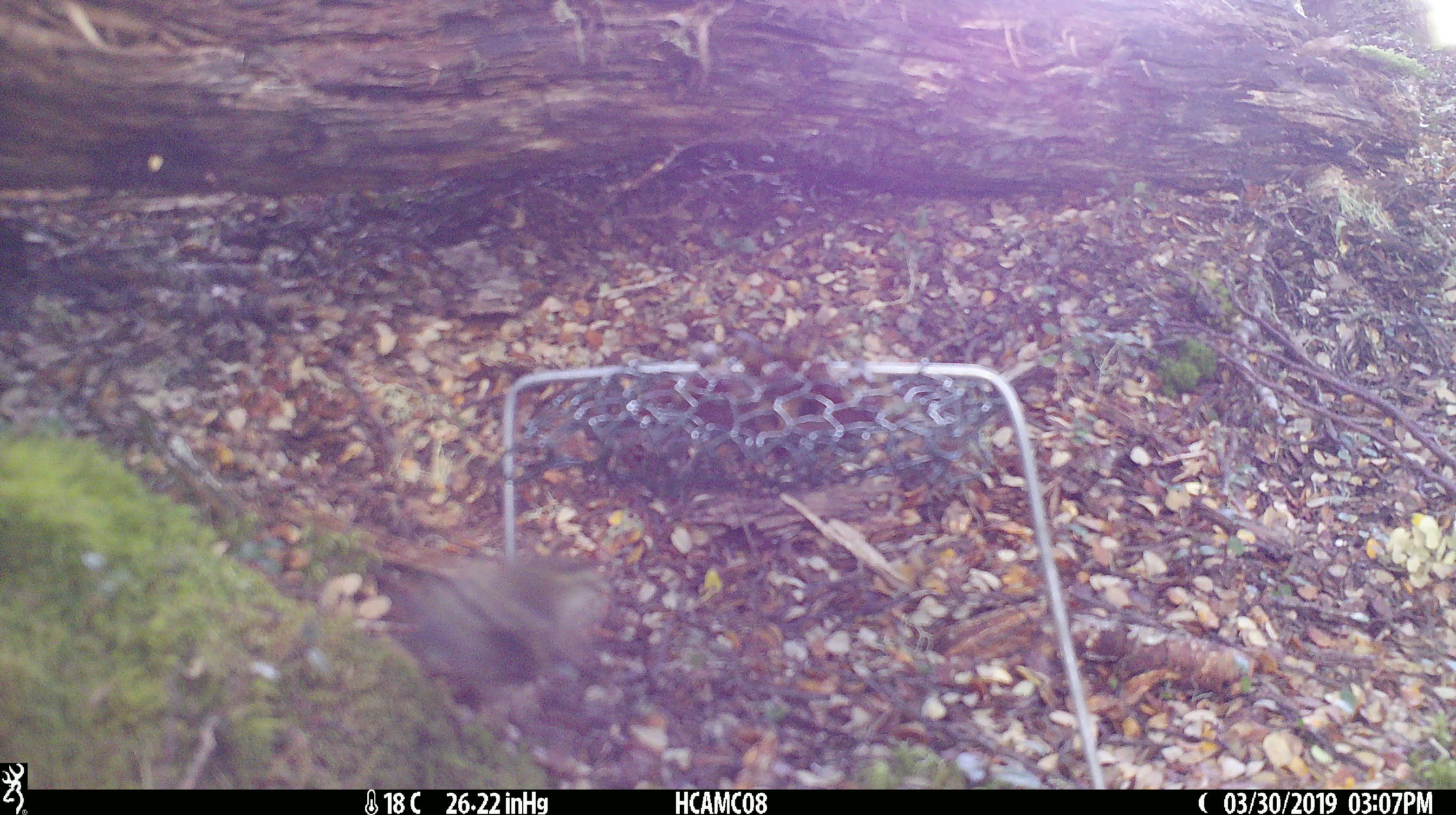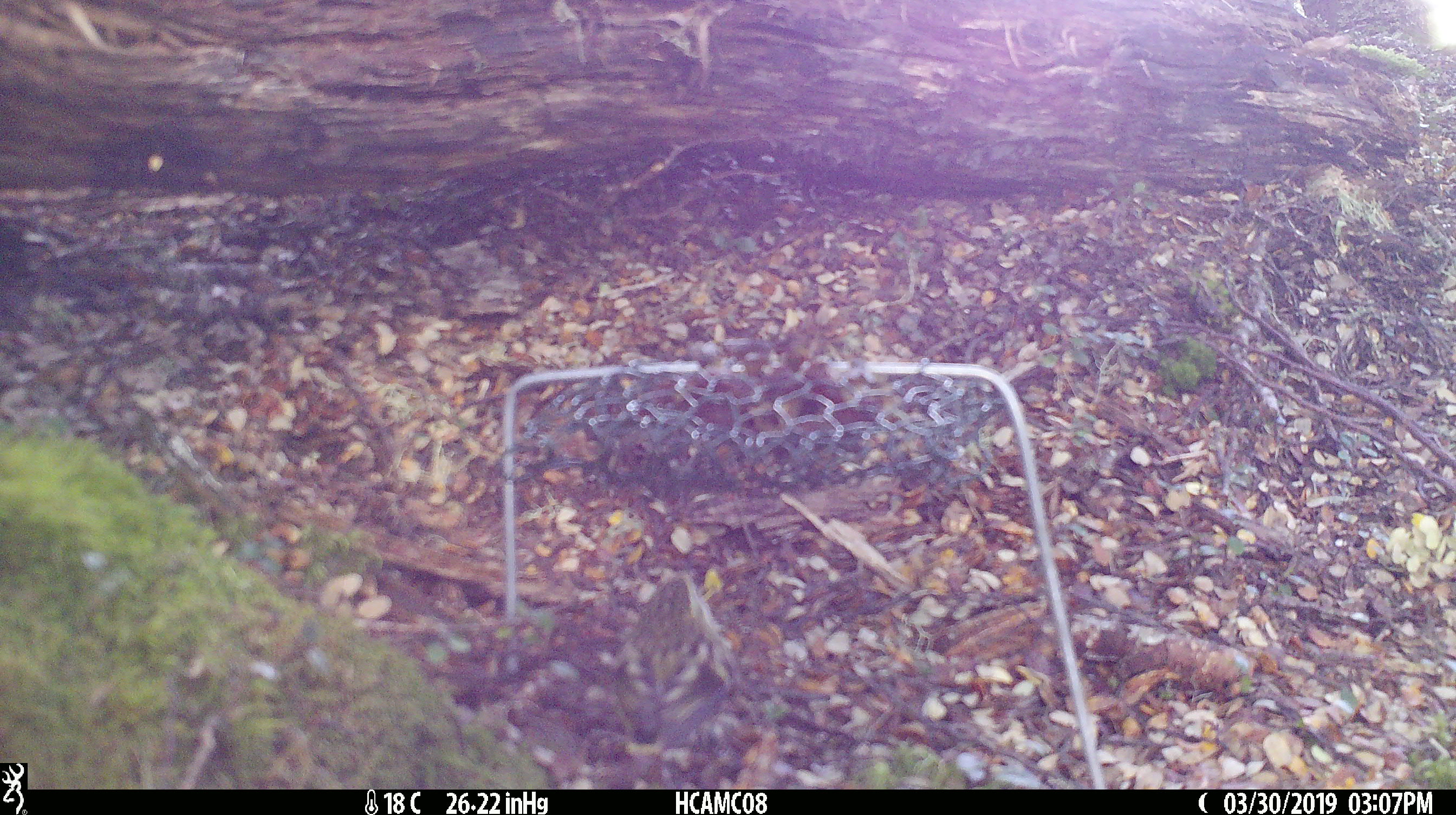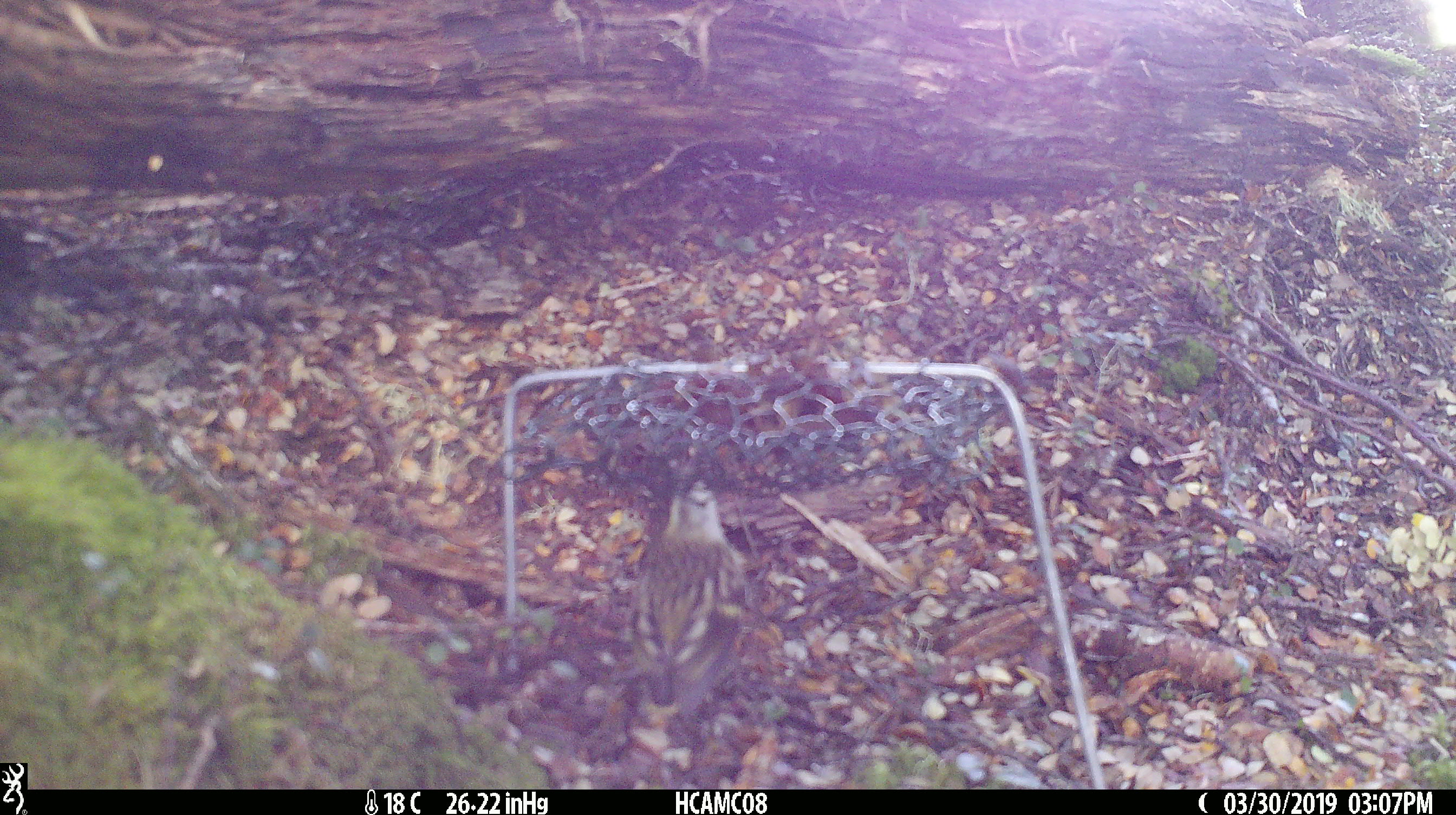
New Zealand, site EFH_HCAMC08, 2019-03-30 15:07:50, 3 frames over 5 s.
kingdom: Animalia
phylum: Chordata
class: Aves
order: Passeriformes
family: Acanthisittidae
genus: Acanthisitta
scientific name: Acanthisitta chloris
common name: rifleman